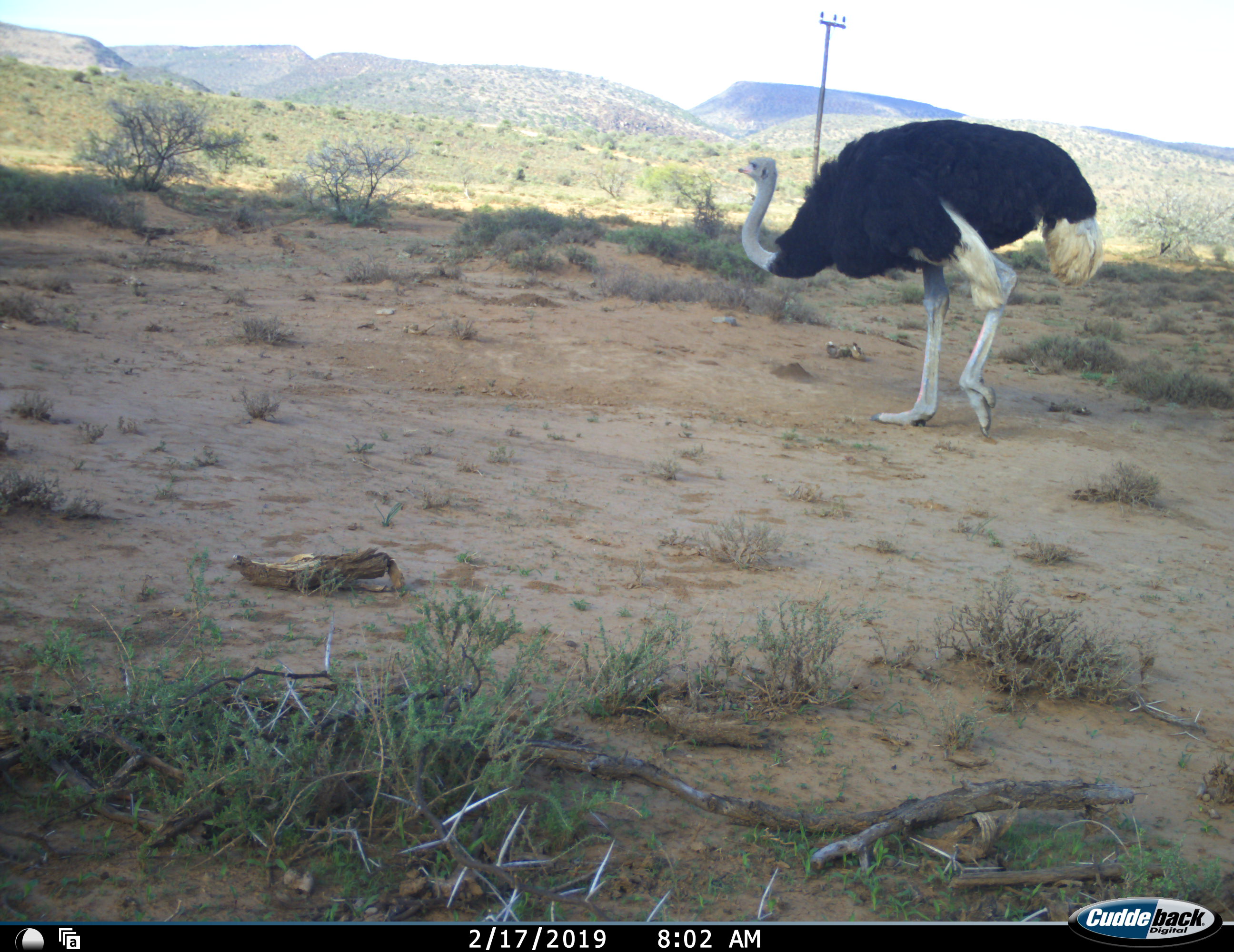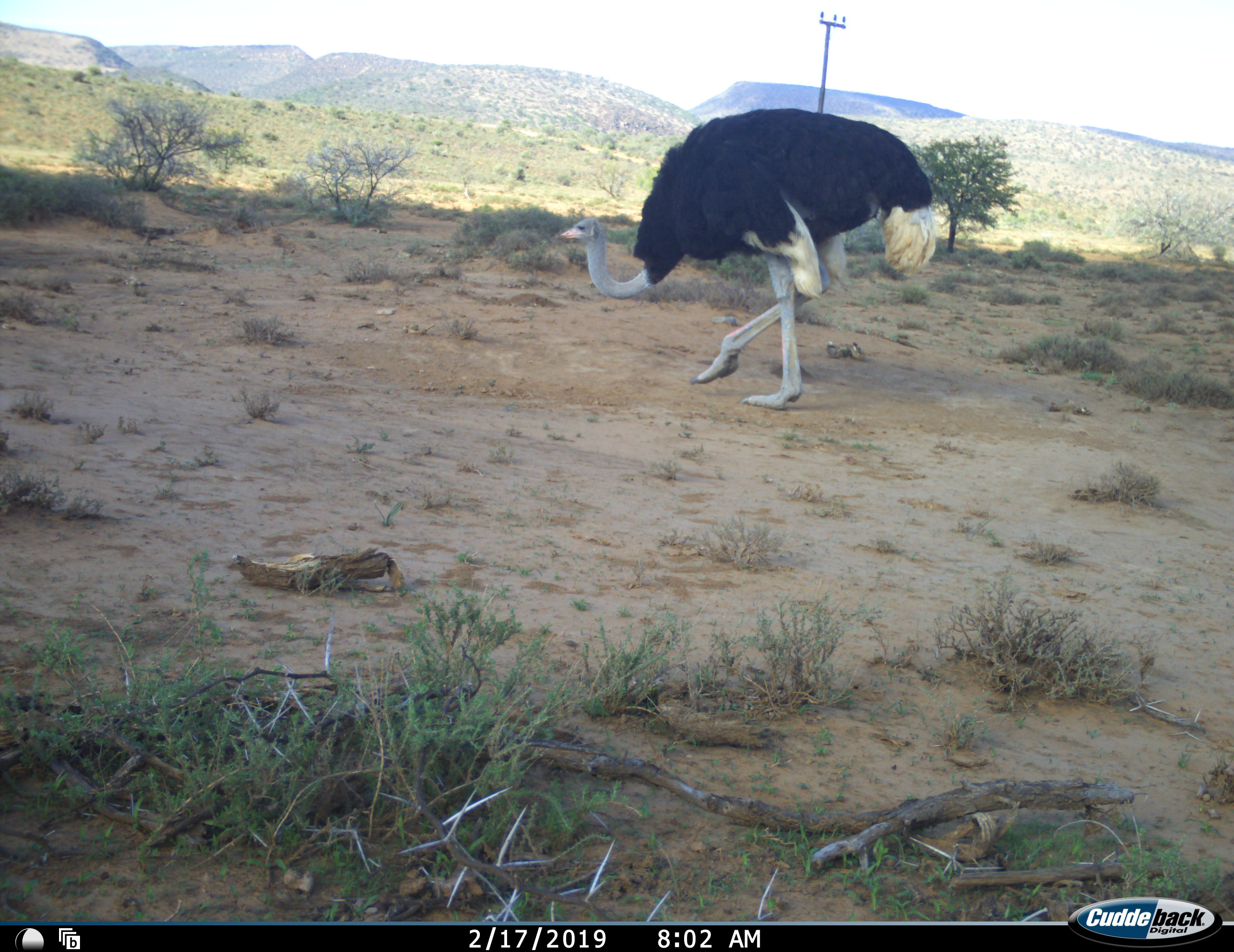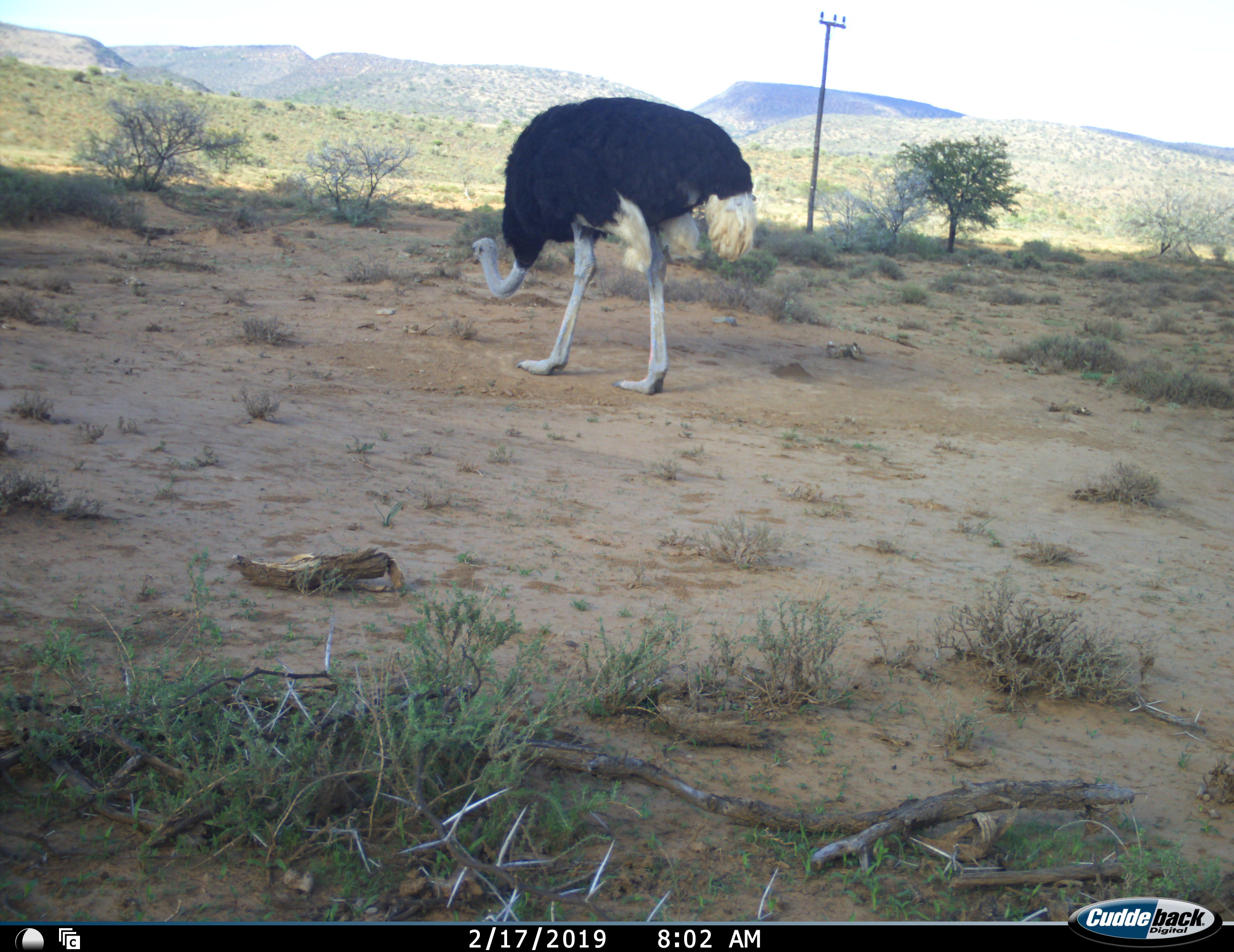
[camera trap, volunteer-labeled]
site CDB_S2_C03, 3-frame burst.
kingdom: Animalia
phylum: Chordata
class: Aves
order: Struthioniformes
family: Struthionidae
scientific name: Struthionidae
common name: ostrich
Ostrich (Struthionidae), count 1. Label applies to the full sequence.